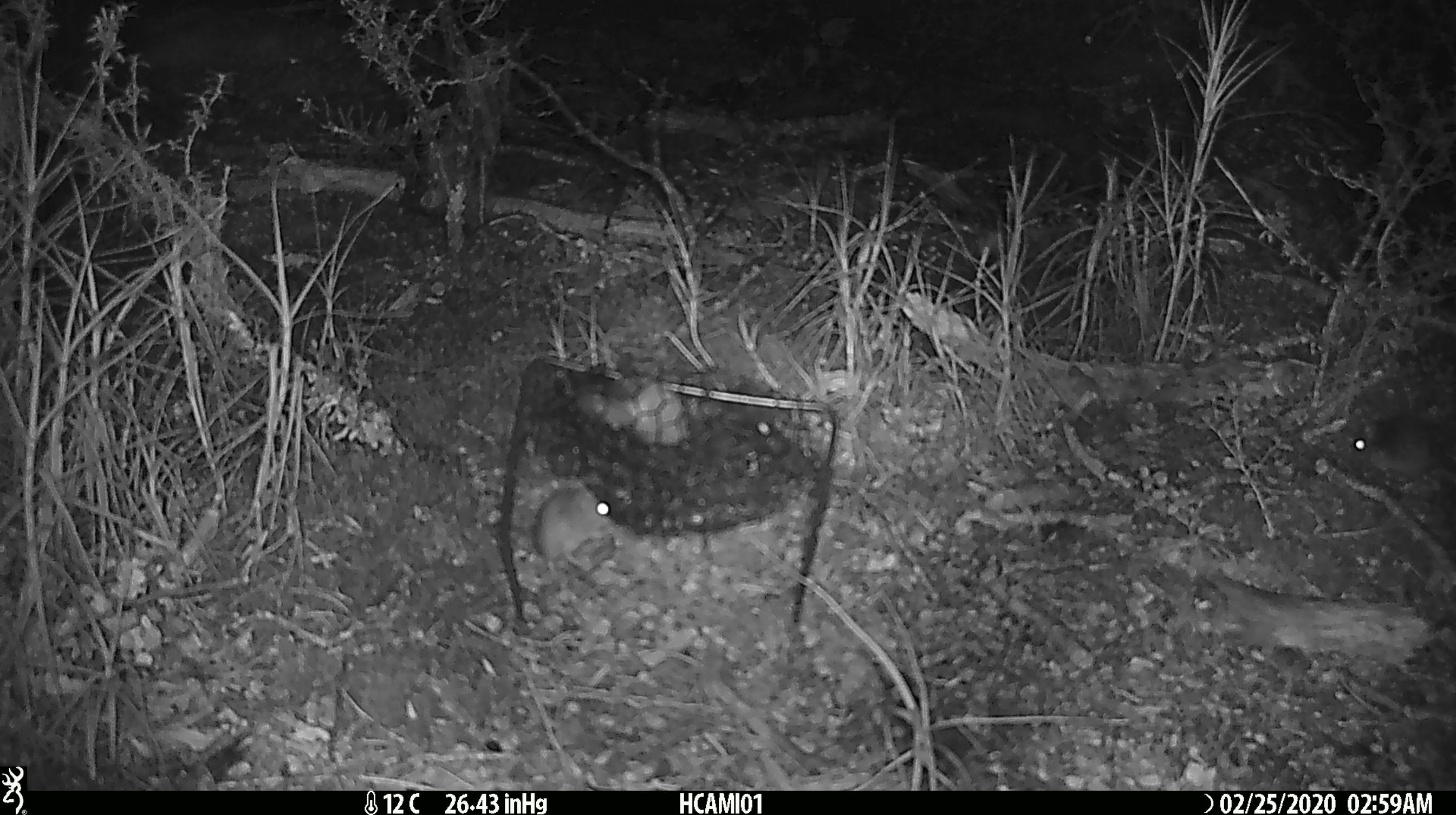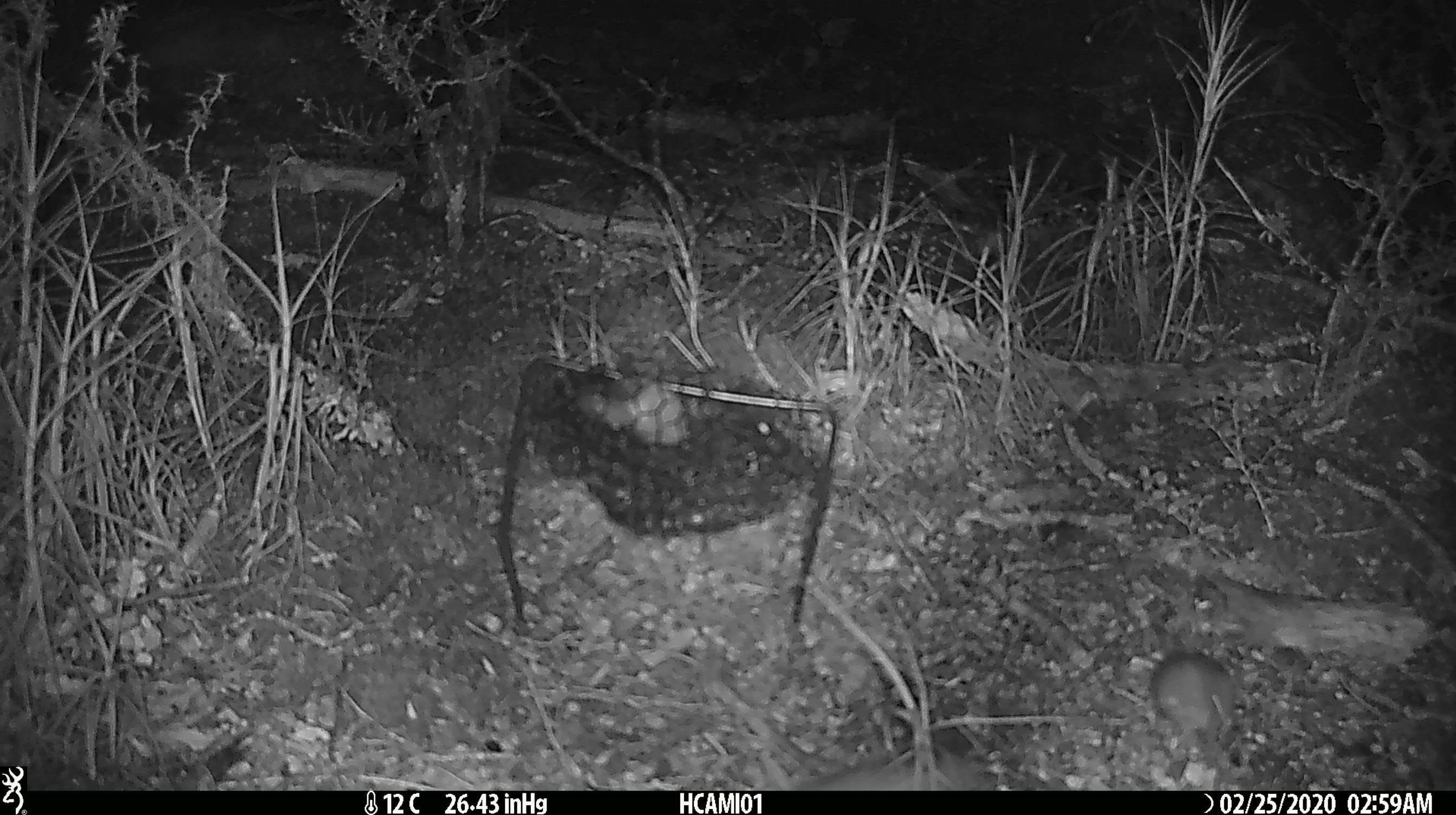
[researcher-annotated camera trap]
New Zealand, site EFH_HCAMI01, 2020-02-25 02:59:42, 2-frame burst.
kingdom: Animalia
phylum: Chordata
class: Mammalia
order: Rodentia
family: Muridae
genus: Mus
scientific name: Mus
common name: mouse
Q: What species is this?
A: Mouse (Mus).